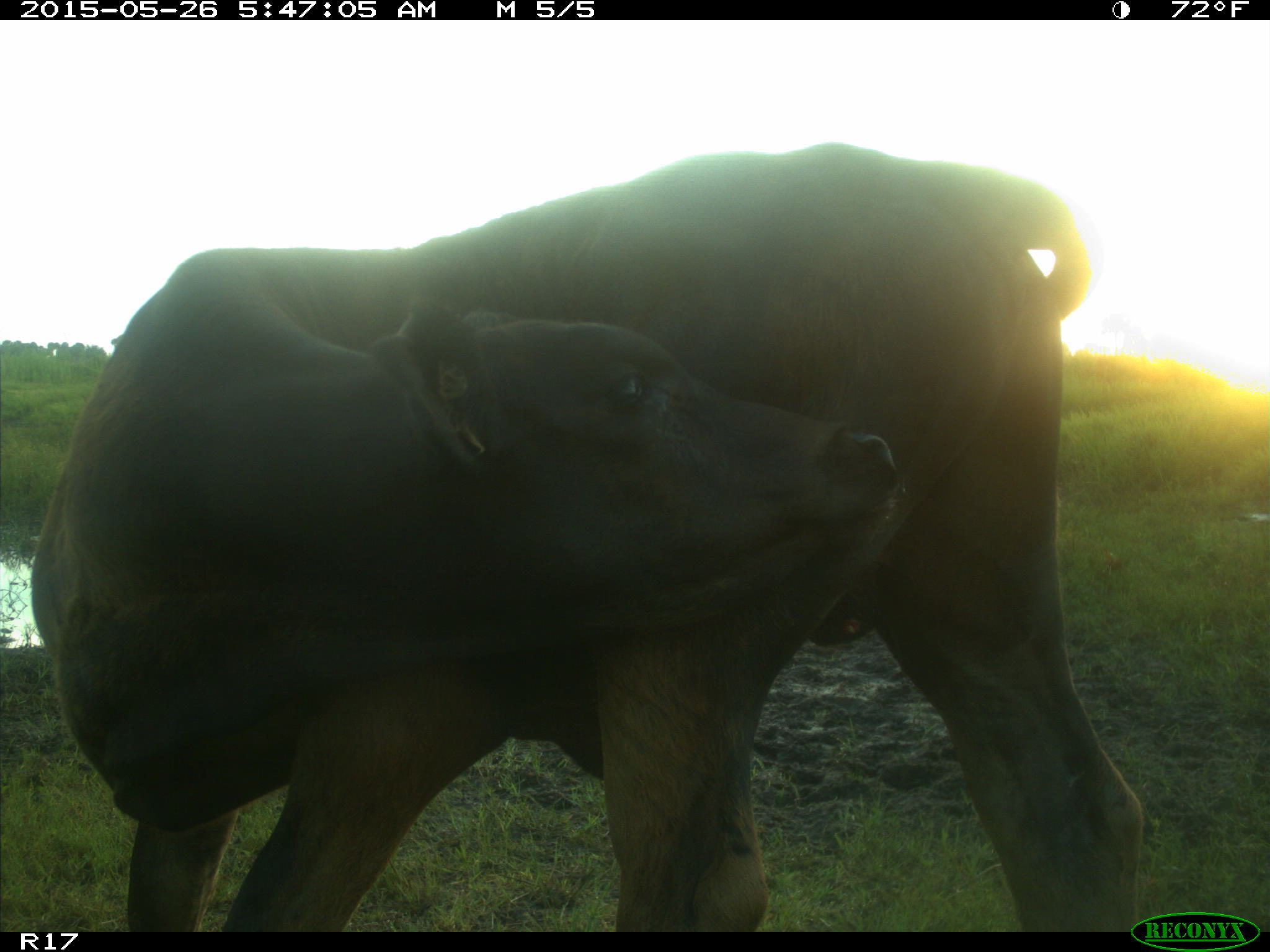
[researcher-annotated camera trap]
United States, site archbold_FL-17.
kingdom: Animalia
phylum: Chordata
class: Mammalia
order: Artiodactyla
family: Bovidae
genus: Bos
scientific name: Bos taurus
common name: domestic cow